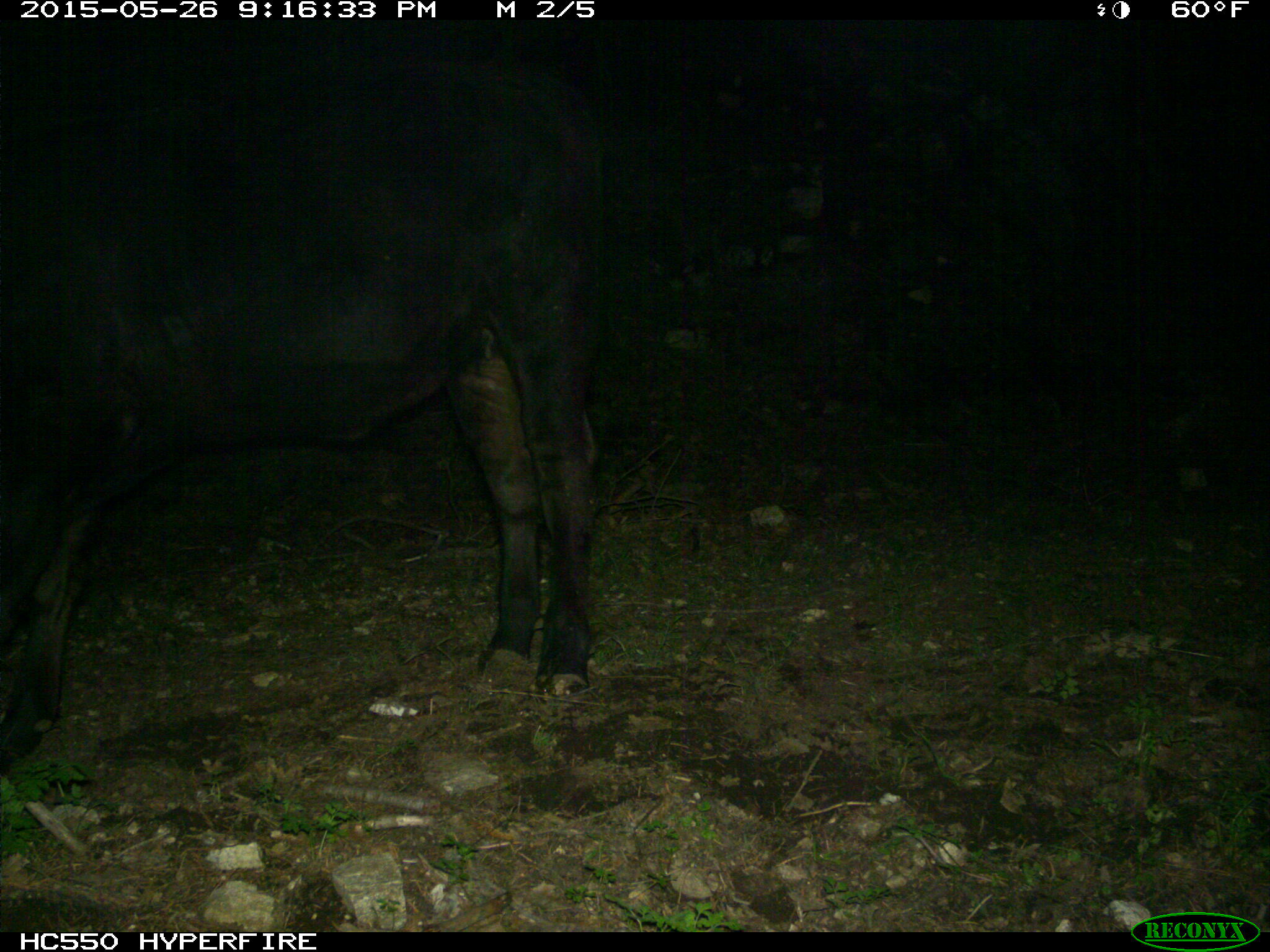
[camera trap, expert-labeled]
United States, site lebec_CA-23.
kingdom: Animalia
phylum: Chordata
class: Mammalia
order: Artiodactyla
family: Bovidae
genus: Bos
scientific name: Bos taurus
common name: domestic cow